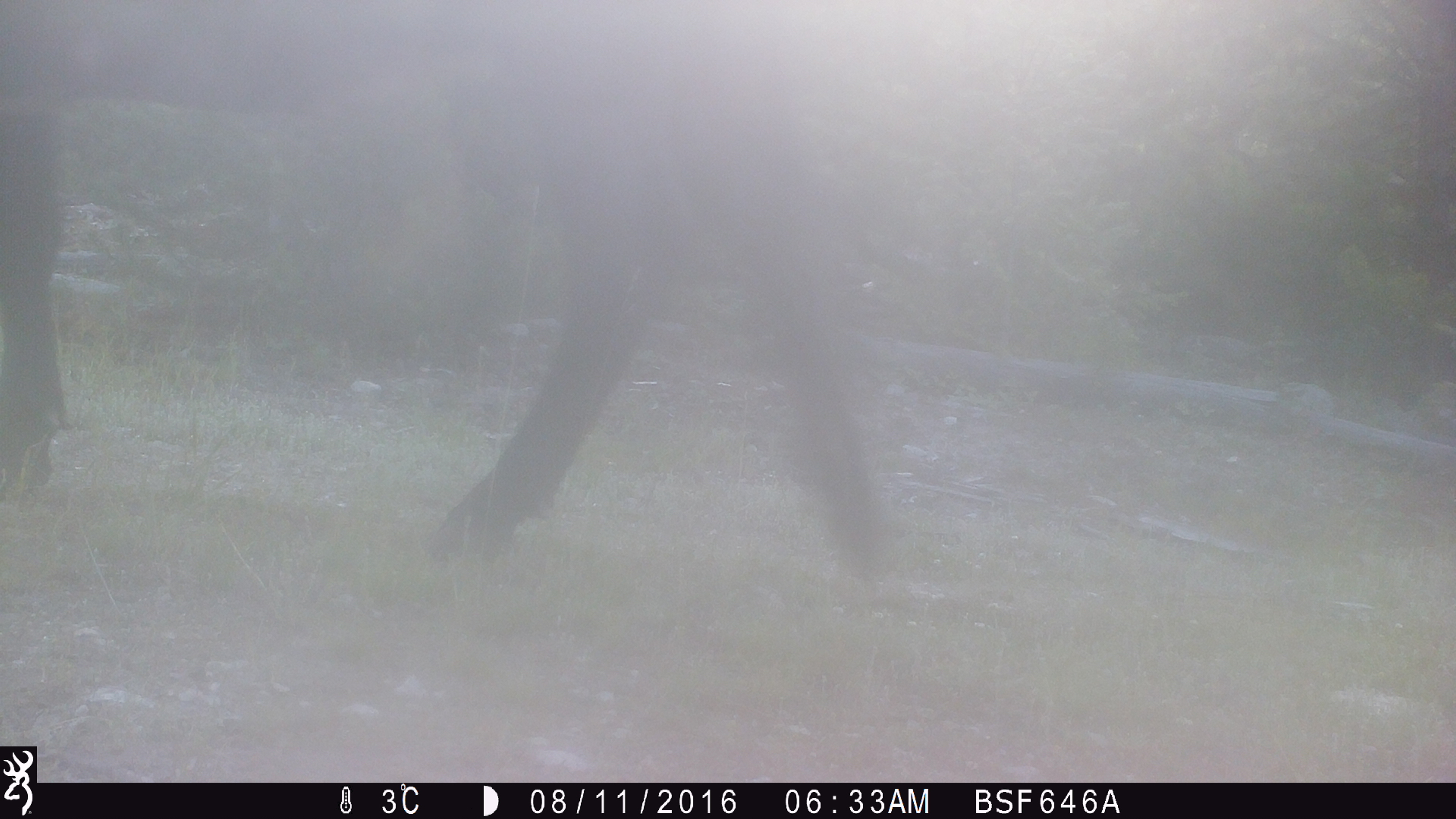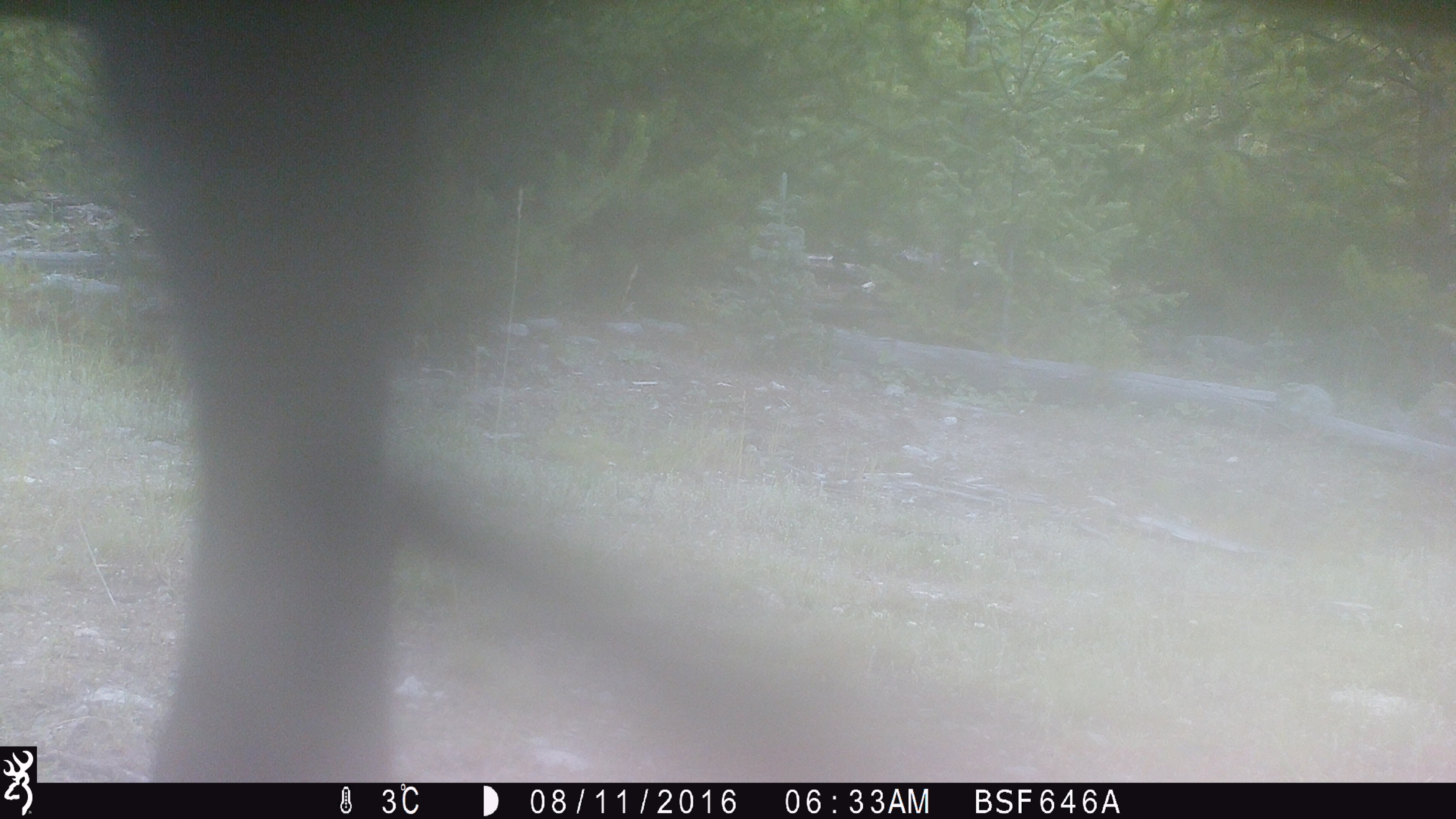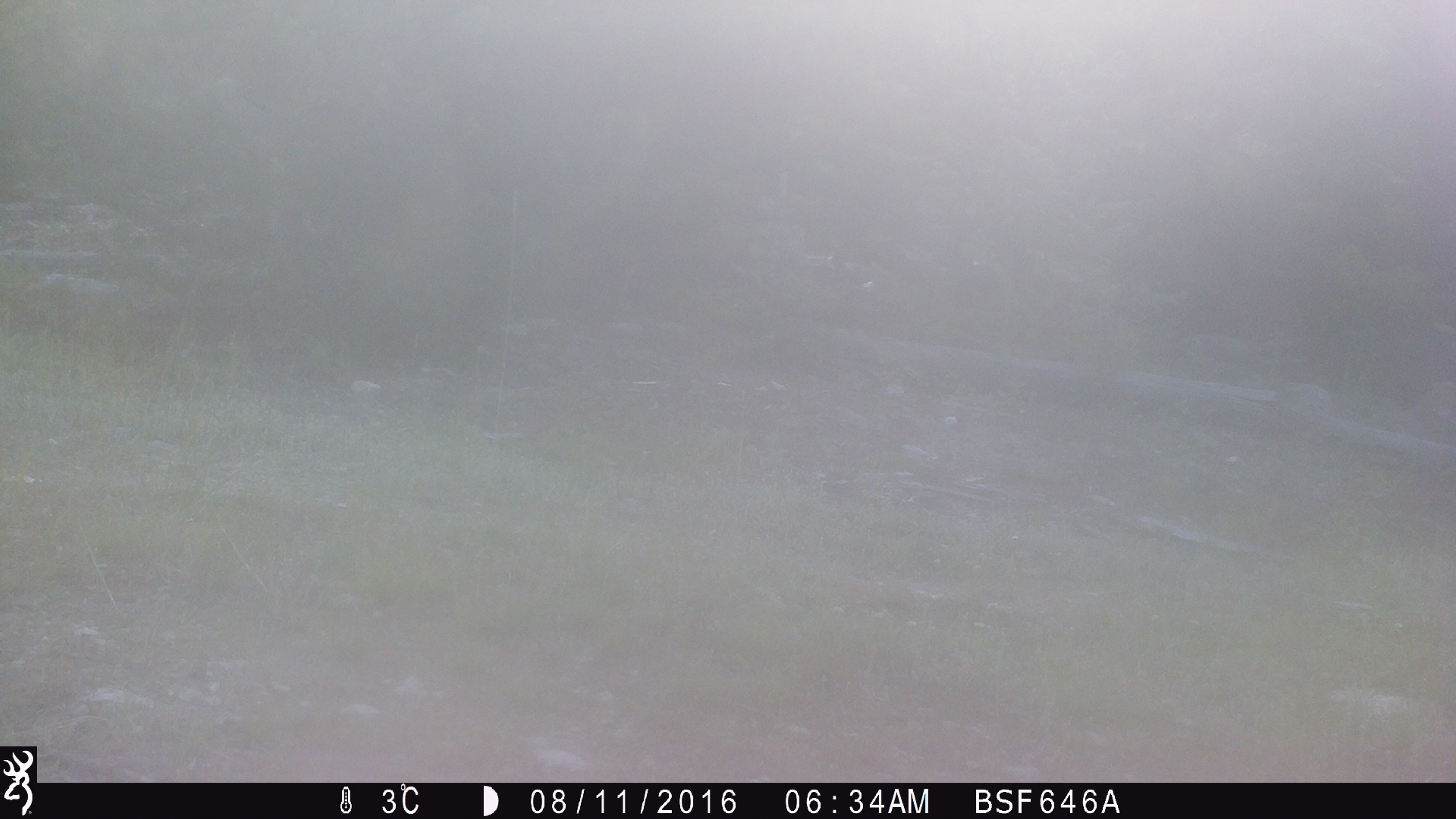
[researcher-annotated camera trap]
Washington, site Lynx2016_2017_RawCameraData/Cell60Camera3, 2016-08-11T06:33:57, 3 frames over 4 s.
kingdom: Animalia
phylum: Chordata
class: Mammalia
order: Artiodactyla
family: Bovidae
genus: Bos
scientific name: Bos taurus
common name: domestic cattle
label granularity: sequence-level